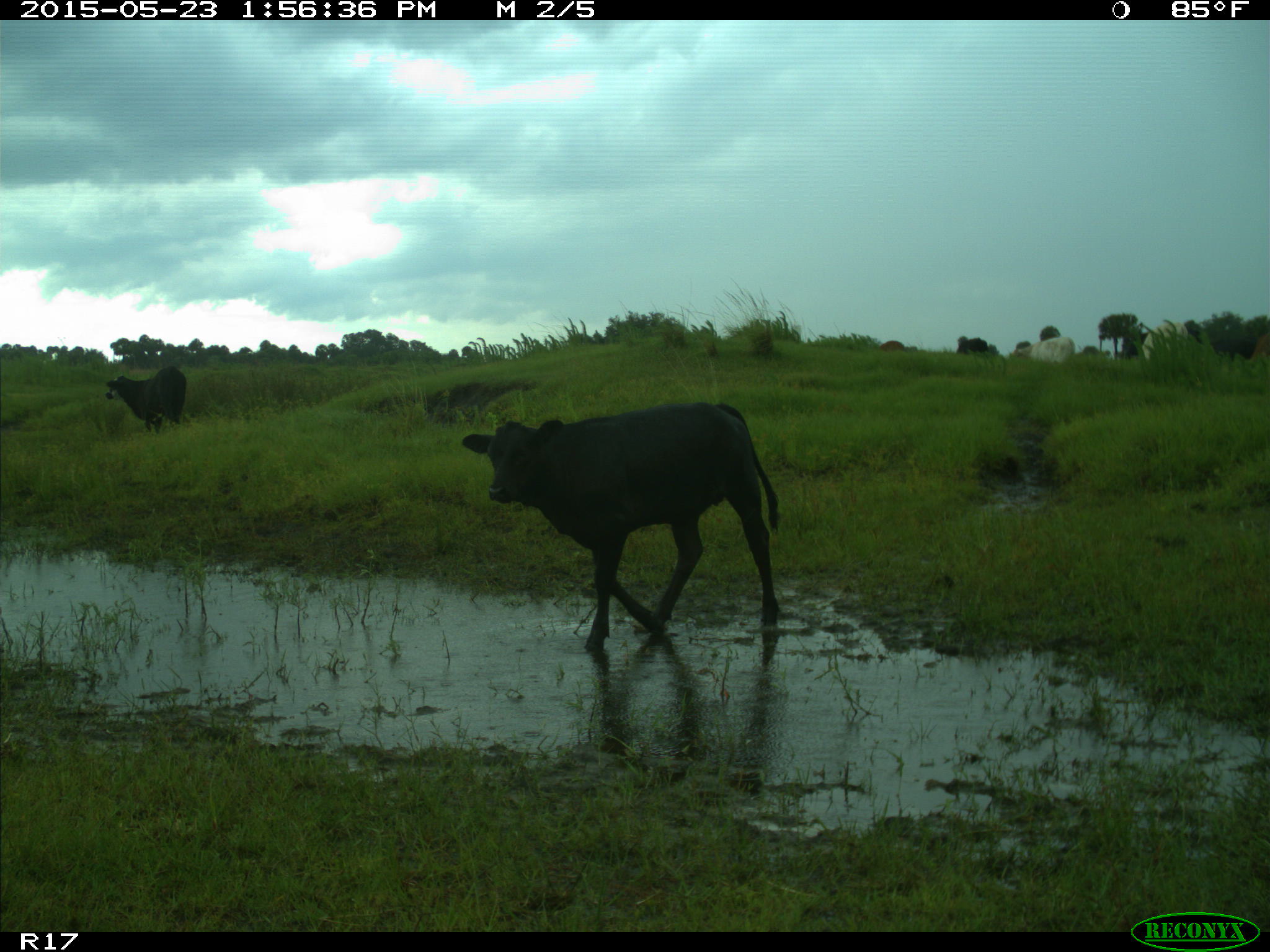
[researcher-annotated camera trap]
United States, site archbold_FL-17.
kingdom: Animalia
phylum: Chordata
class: Mammalia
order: Artiodactyla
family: Bovidae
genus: Bos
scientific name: Bos taurus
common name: domestic cow